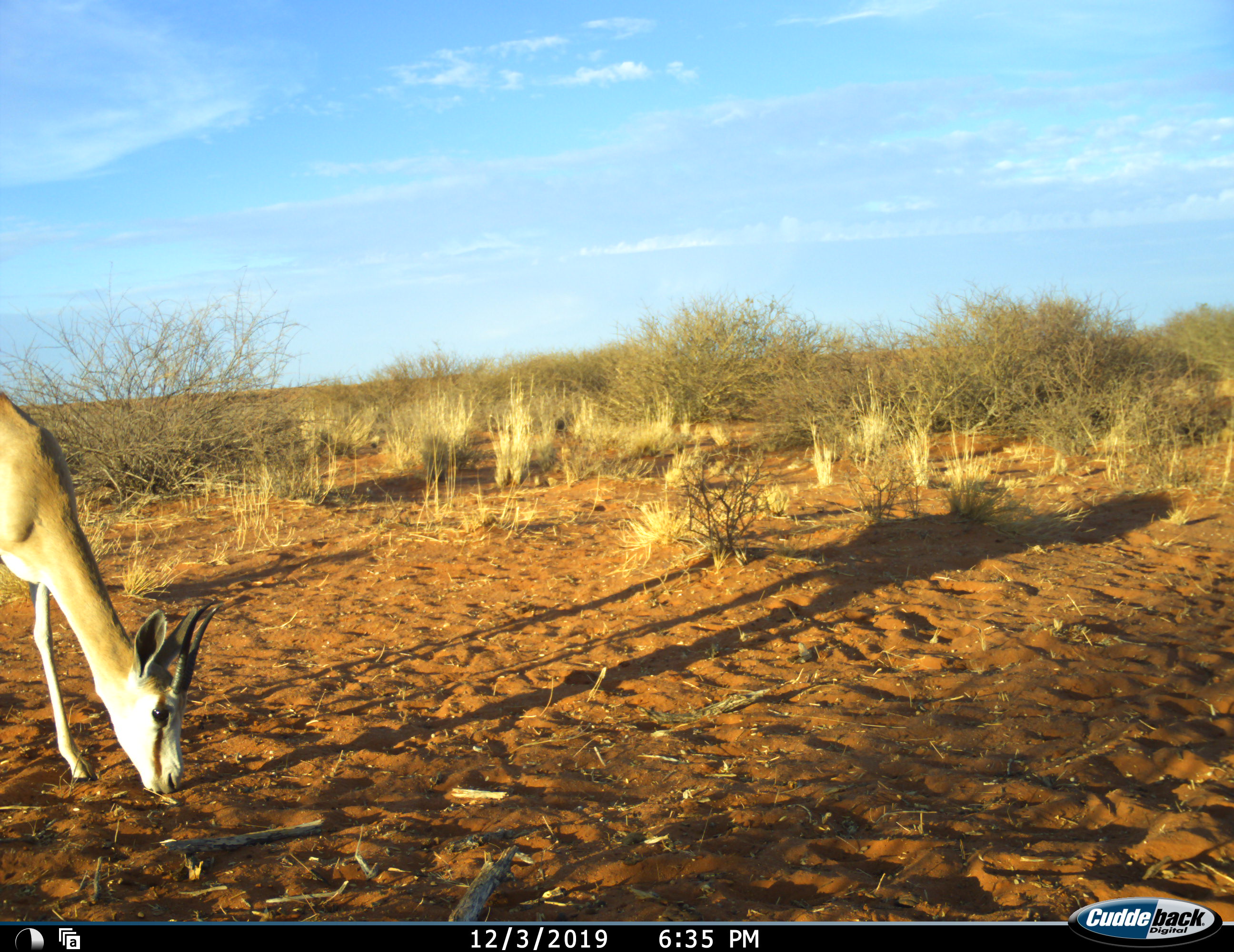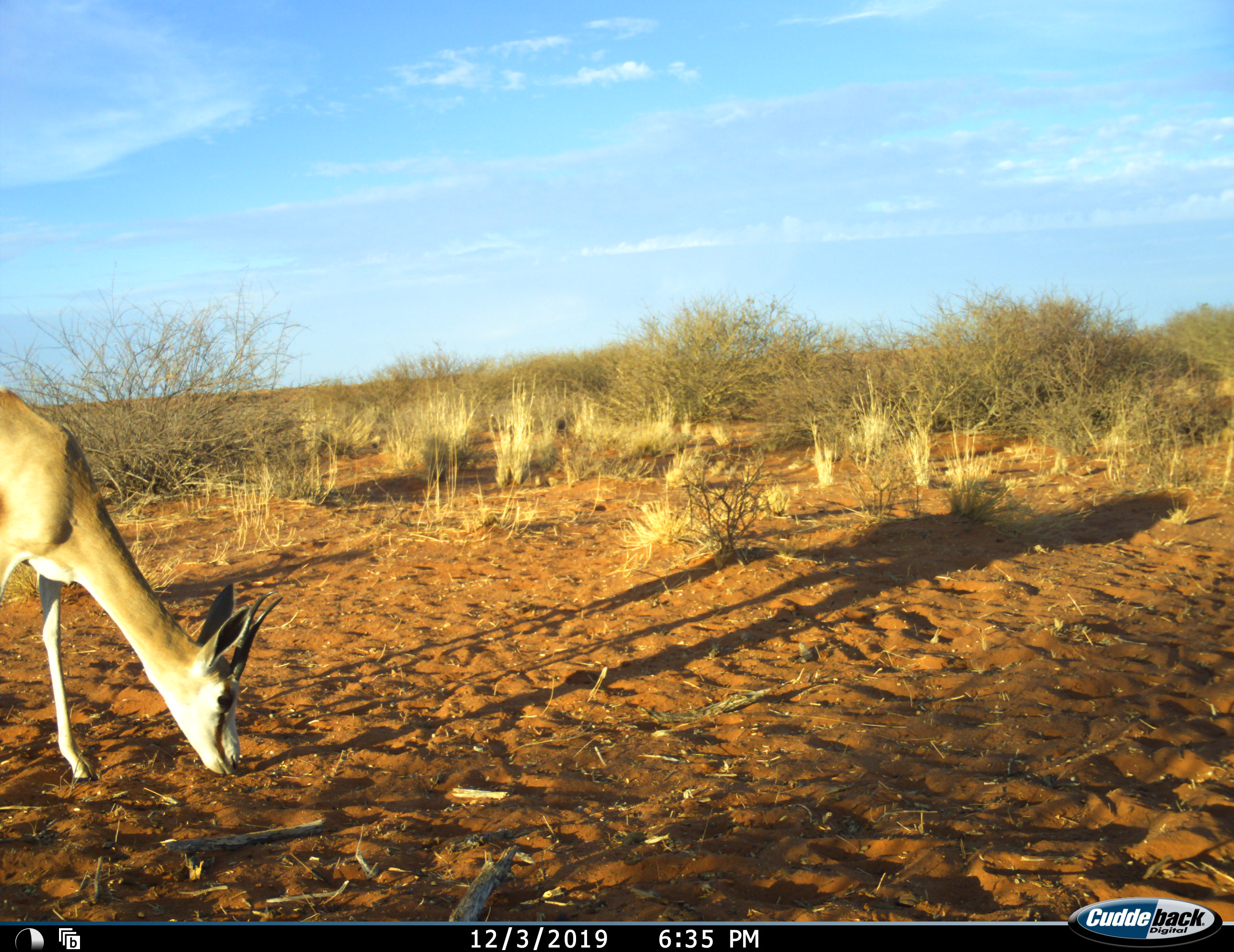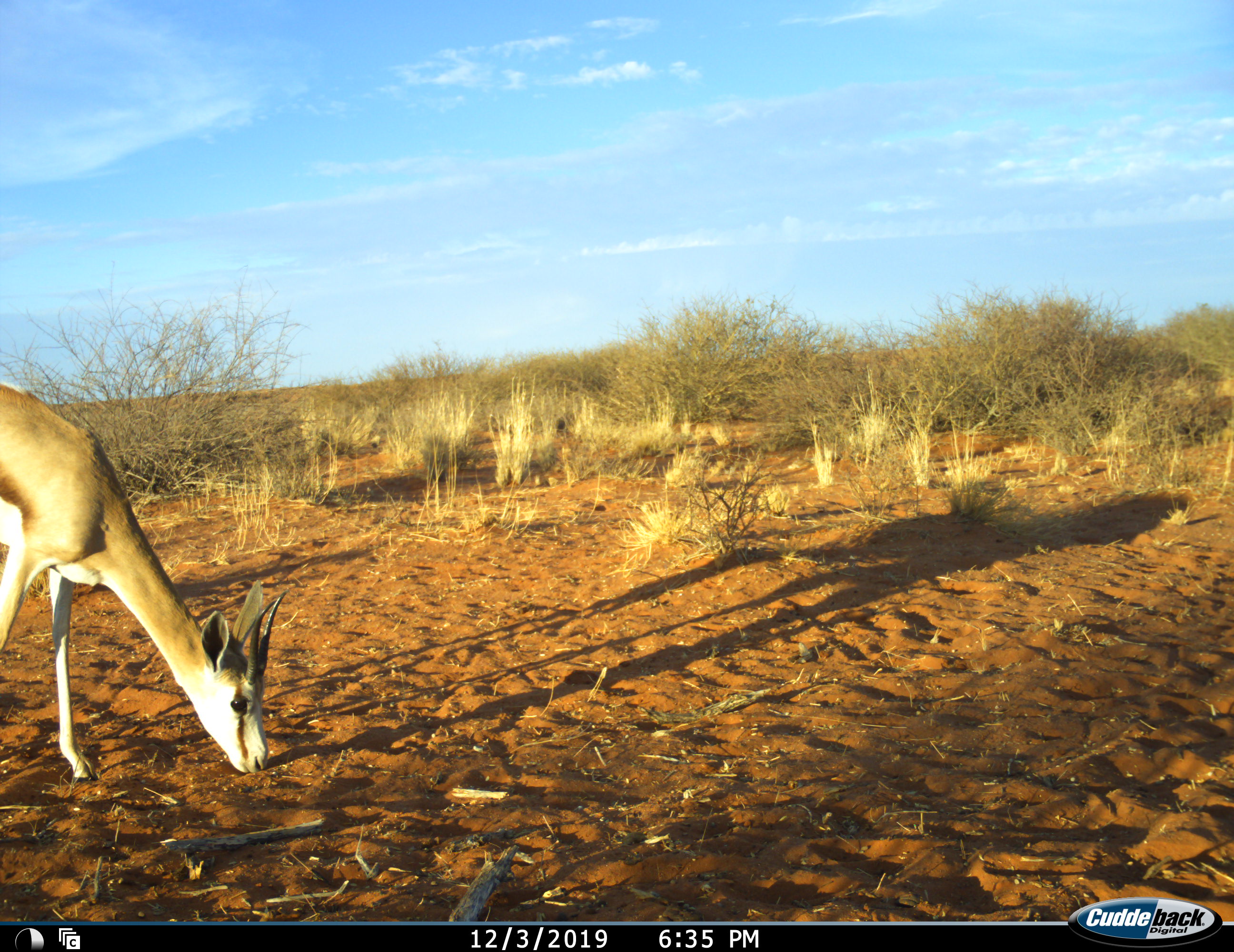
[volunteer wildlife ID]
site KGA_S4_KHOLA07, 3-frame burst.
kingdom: Animalia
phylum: Chordata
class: Mammalia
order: Artiodactyla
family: Bovidae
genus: Antidorcas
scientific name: Antidorcas marsupialis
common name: springbok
Springbok (Antidorcas marsupialis), count 1. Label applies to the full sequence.